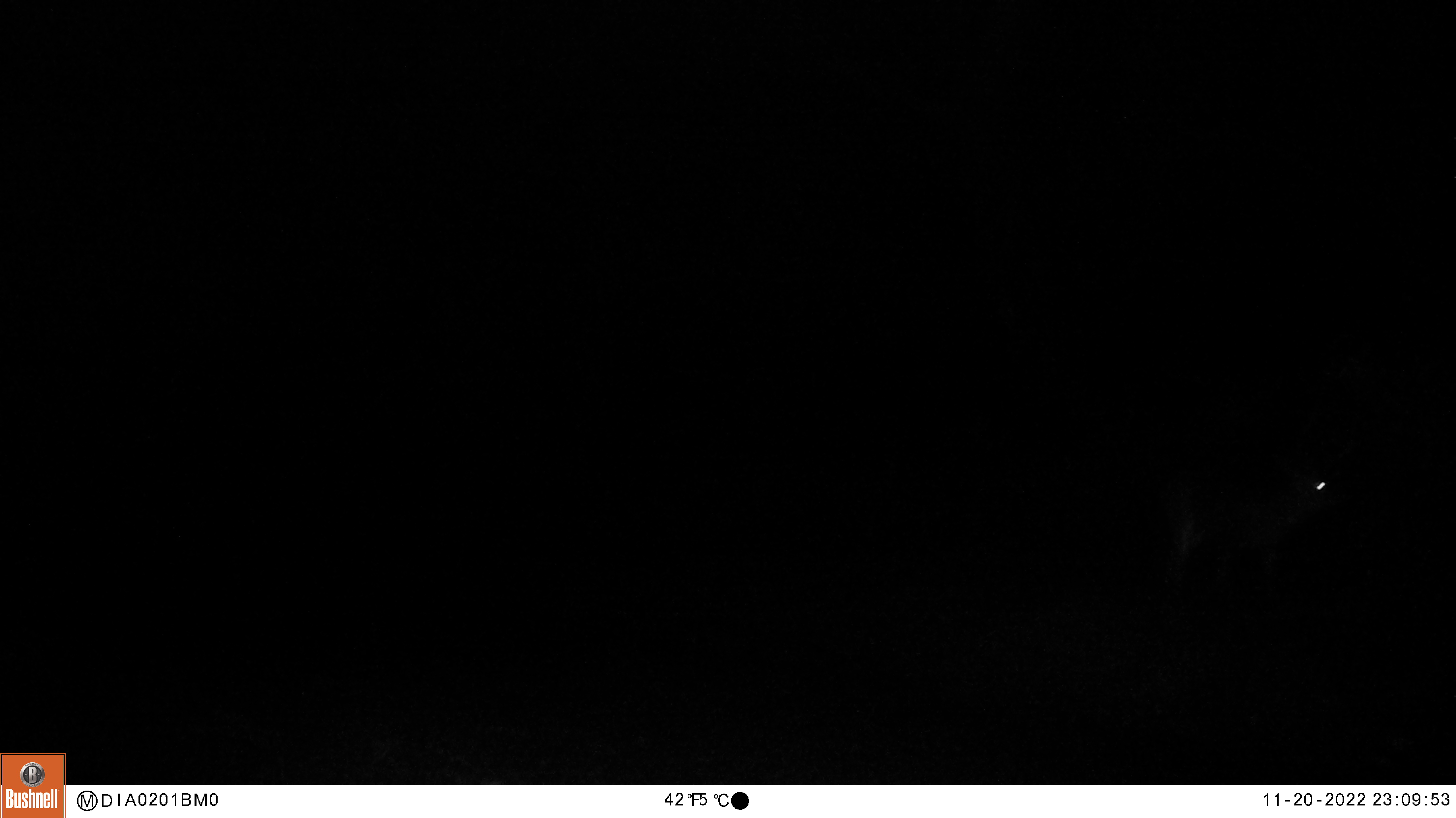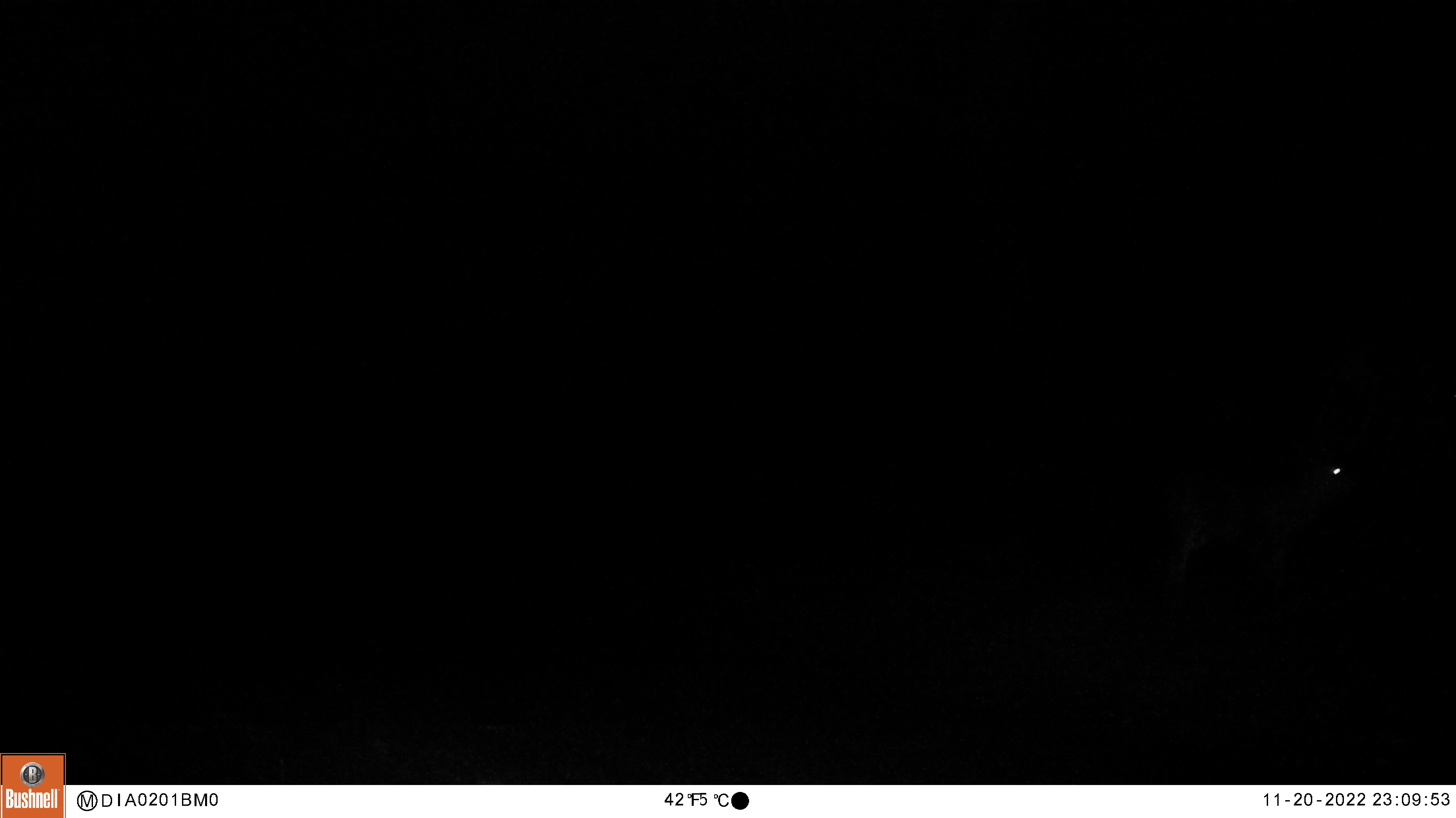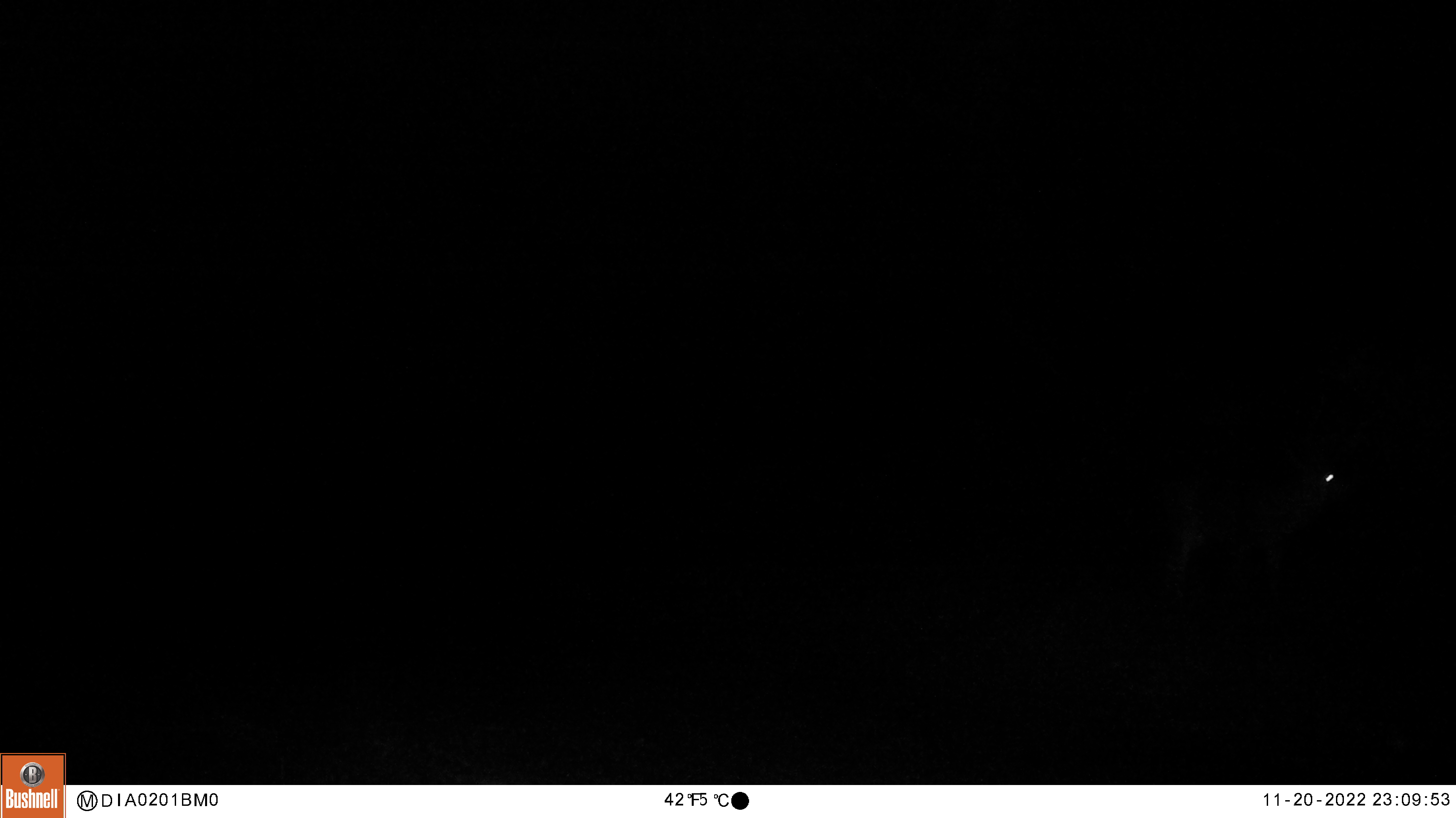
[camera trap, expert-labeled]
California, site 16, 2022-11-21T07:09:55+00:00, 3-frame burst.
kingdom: Animalia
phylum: Chordata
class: Mammalia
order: Artiodactyla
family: Cervidae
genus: Odocoileus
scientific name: Odocoileus hemionus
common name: mule deer